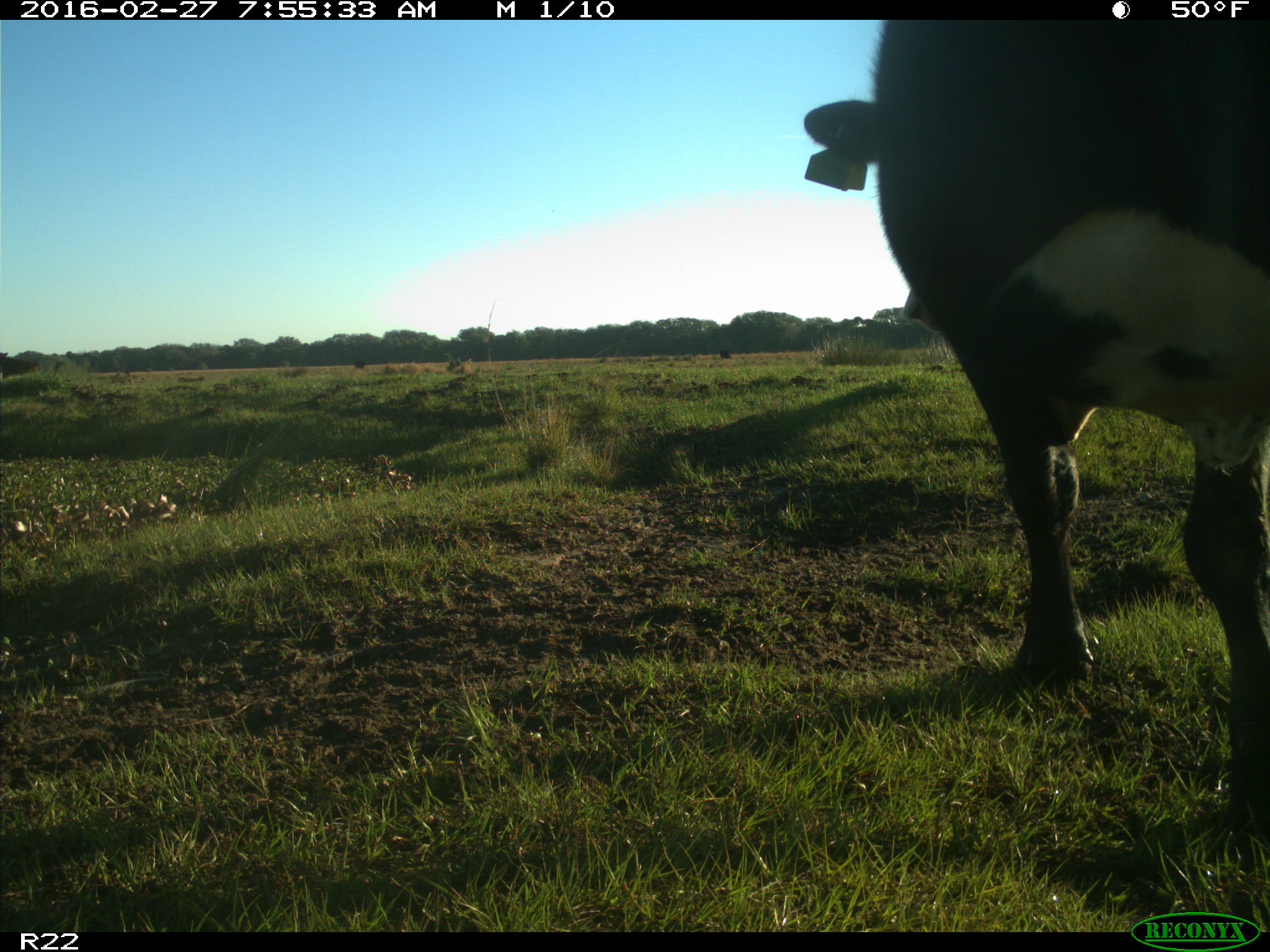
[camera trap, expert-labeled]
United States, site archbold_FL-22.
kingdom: Animalia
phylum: Chordata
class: Mammalia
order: Artiodactyla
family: Bovidae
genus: Bos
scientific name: Bos taurus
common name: domestic cow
Bos taurus (domestic cow).